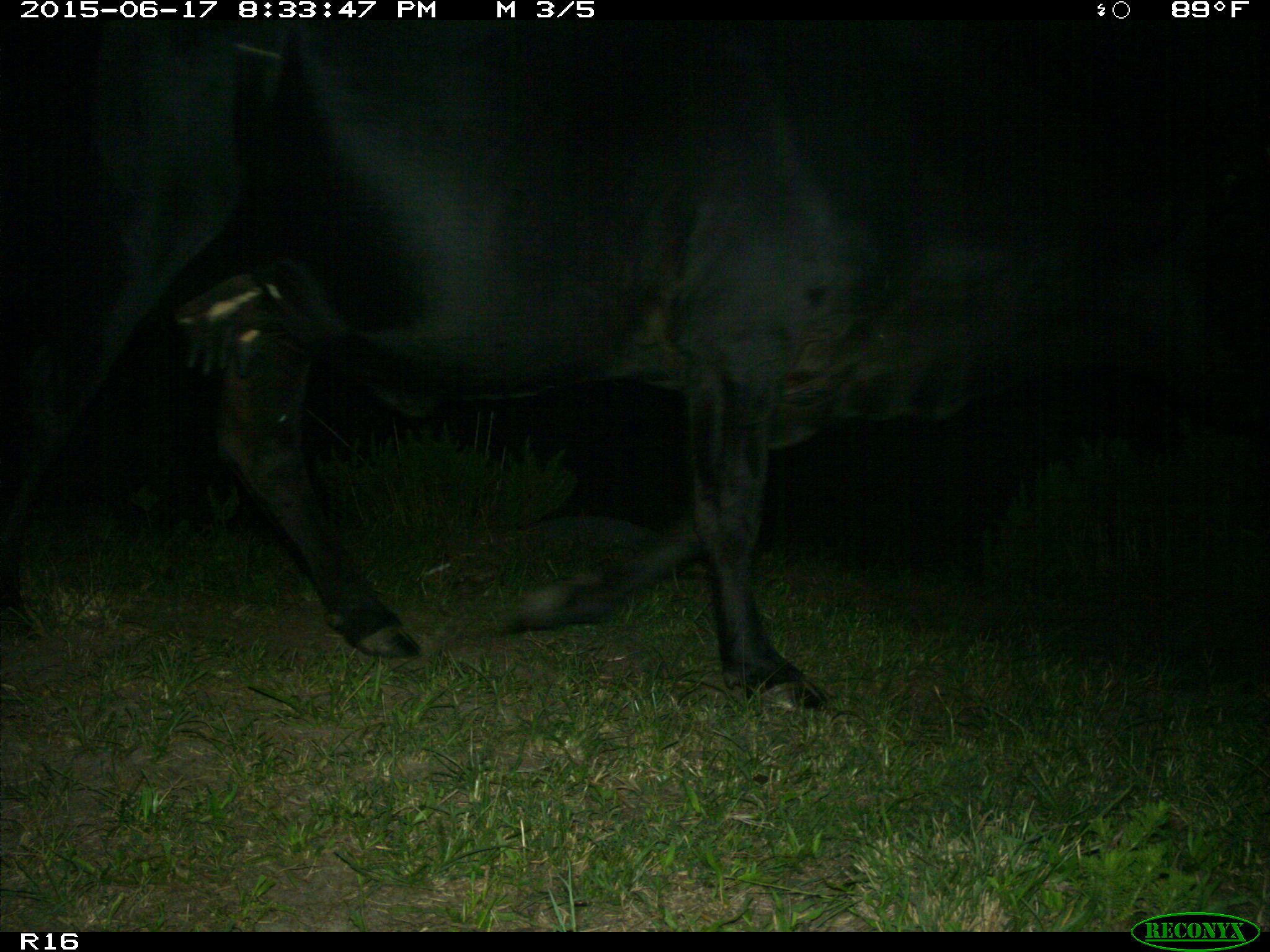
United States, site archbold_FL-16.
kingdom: Animalia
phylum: Chordata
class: Mammalia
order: Artiodactyla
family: Bovidae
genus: Bos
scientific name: Bos taurus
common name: domestic cow